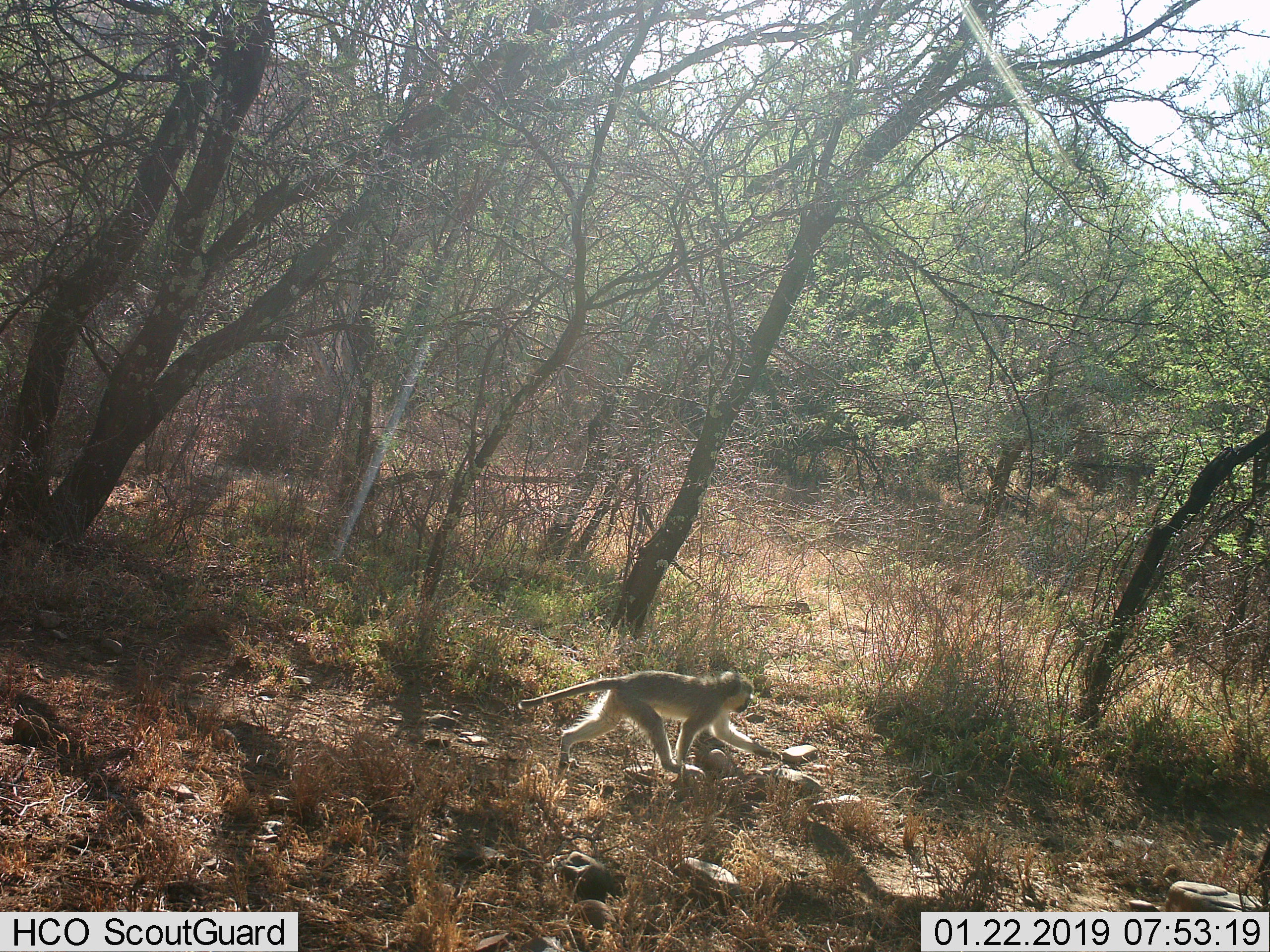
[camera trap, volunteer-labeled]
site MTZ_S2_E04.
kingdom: Animalia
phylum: Chordata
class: Mammalia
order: Primates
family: Cercopithecidae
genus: Chlorocebus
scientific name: Chlorocebus pygerythrus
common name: vervet monkey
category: monkeyvervet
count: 1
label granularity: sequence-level